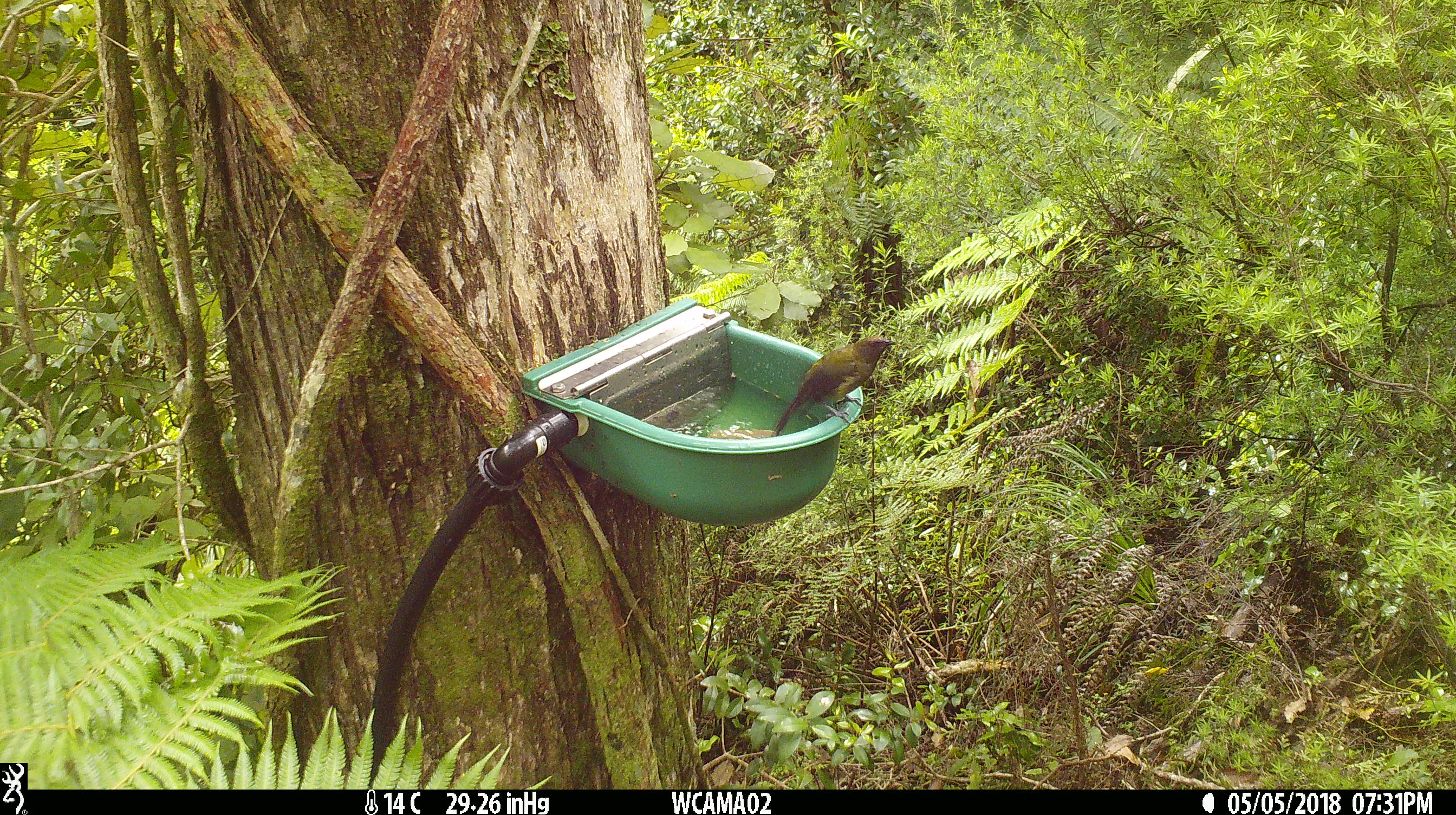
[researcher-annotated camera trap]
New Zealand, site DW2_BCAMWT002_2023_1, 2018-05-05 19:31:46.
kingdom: Animalia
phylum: Chordata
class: Aves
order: Passeriformes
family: Meliphagidae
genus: Anthornis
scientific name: Anthornis melanura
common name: new zealand bellbird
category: bellbird